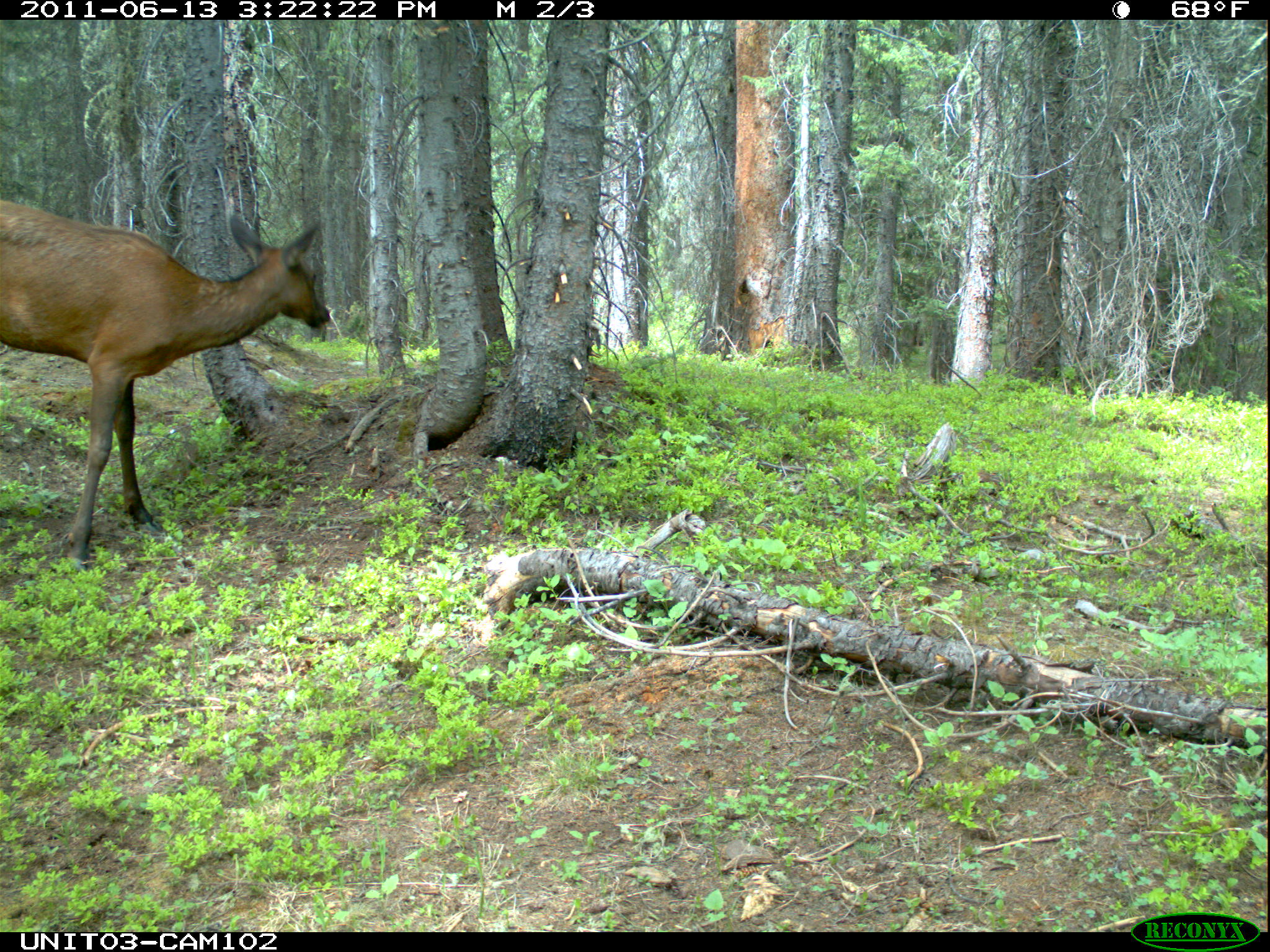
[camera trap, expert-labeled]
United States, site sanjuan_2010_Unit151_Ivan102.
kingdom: Animalia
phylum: Chordata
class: Mammalia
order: Artiodactyla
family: Cervidae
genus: Cervus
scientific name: Cervus elaphus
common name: red deer